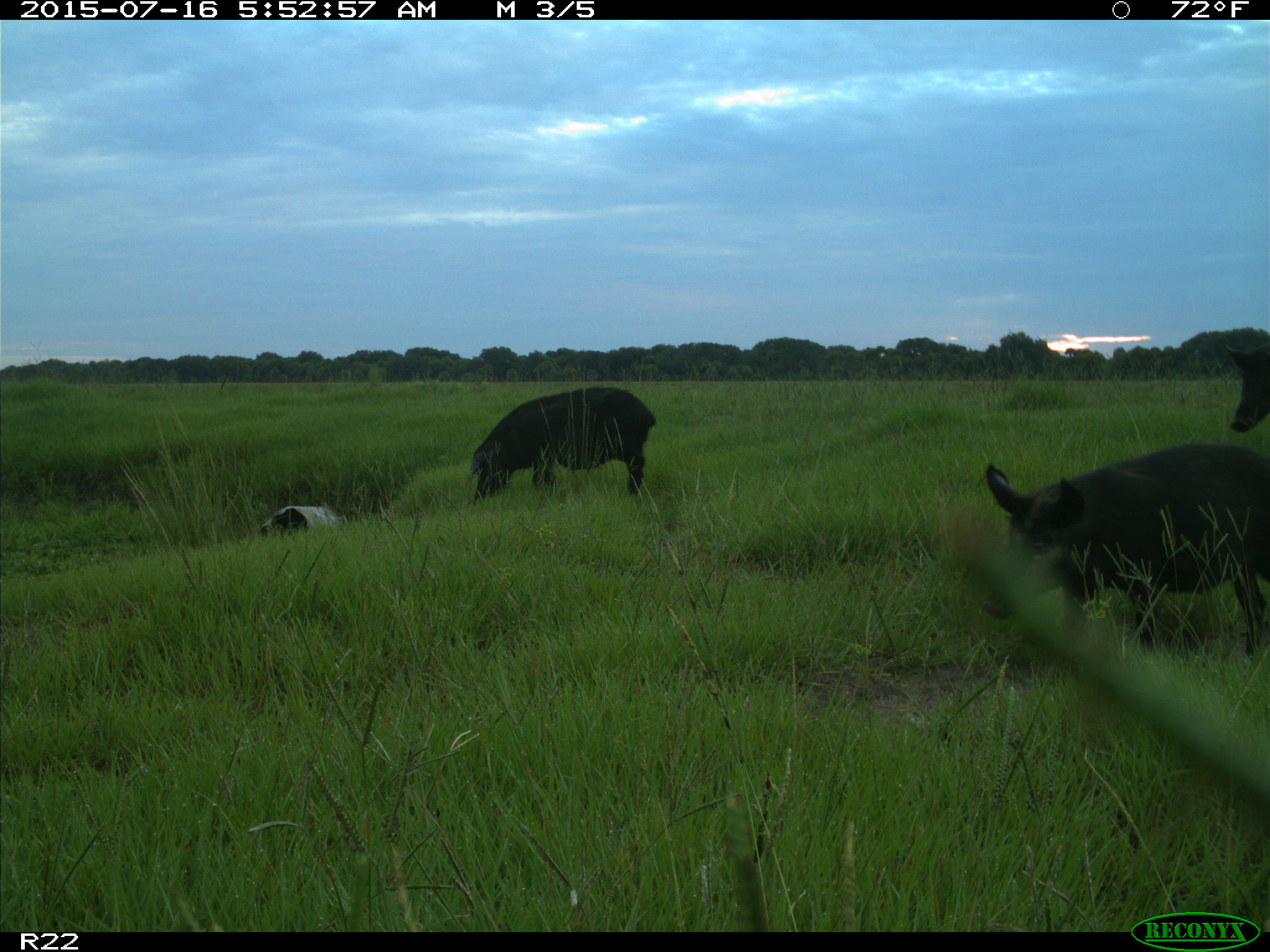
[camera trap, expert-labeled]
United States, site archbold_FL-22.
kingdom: Animalia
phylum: Chordata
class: Mammalia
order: Artiodactyla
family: Bovidae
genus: Bos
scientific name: Bos taurus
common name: domestic cow